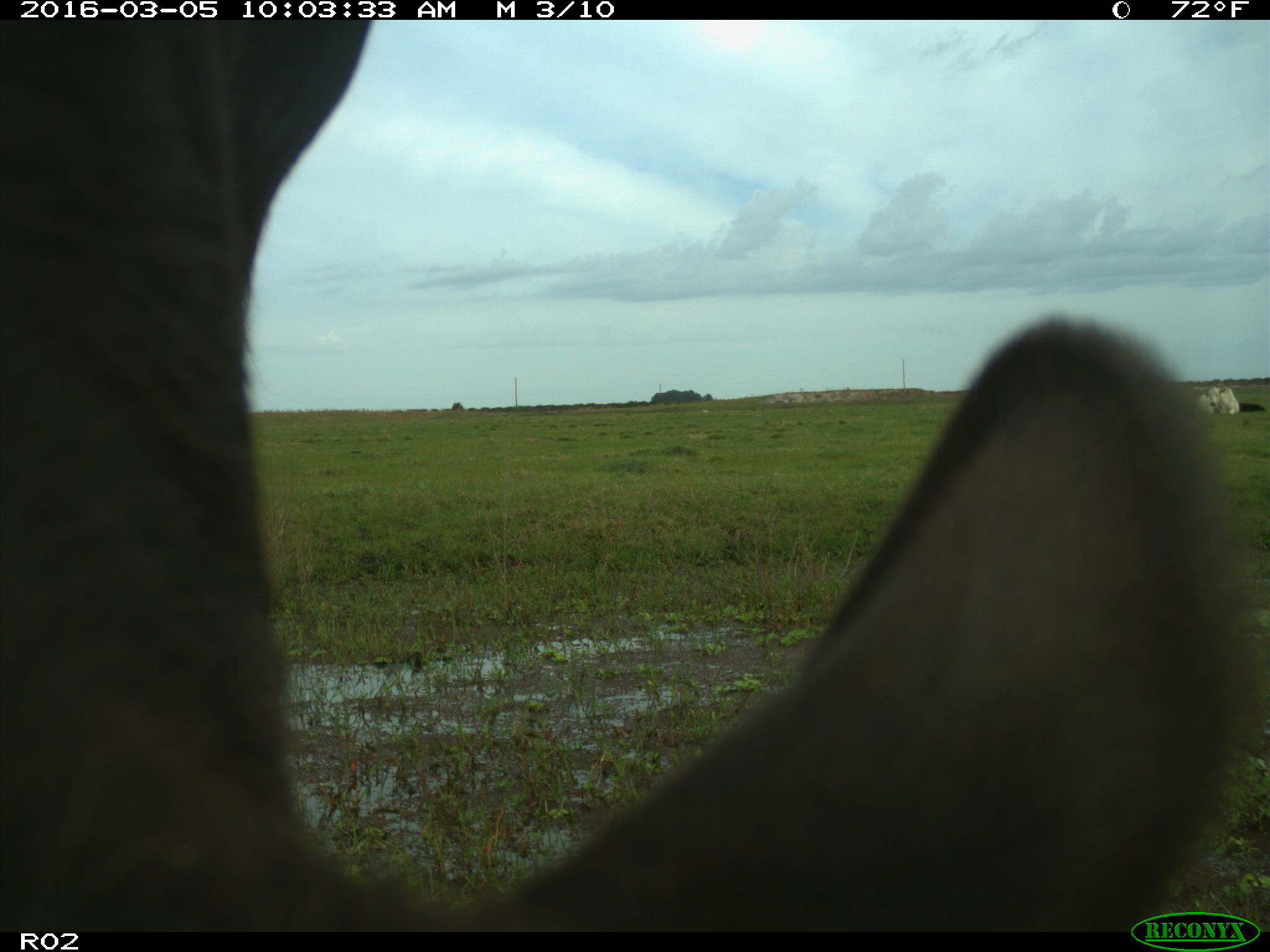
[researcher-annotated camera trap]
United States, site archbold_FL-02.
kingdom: Animalia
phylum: Chordata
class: Mammalia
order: Artiodactyla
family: Bovidae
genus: Bos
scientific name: Bos taurus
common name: domestic cow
Bos taurus (domestic cow).